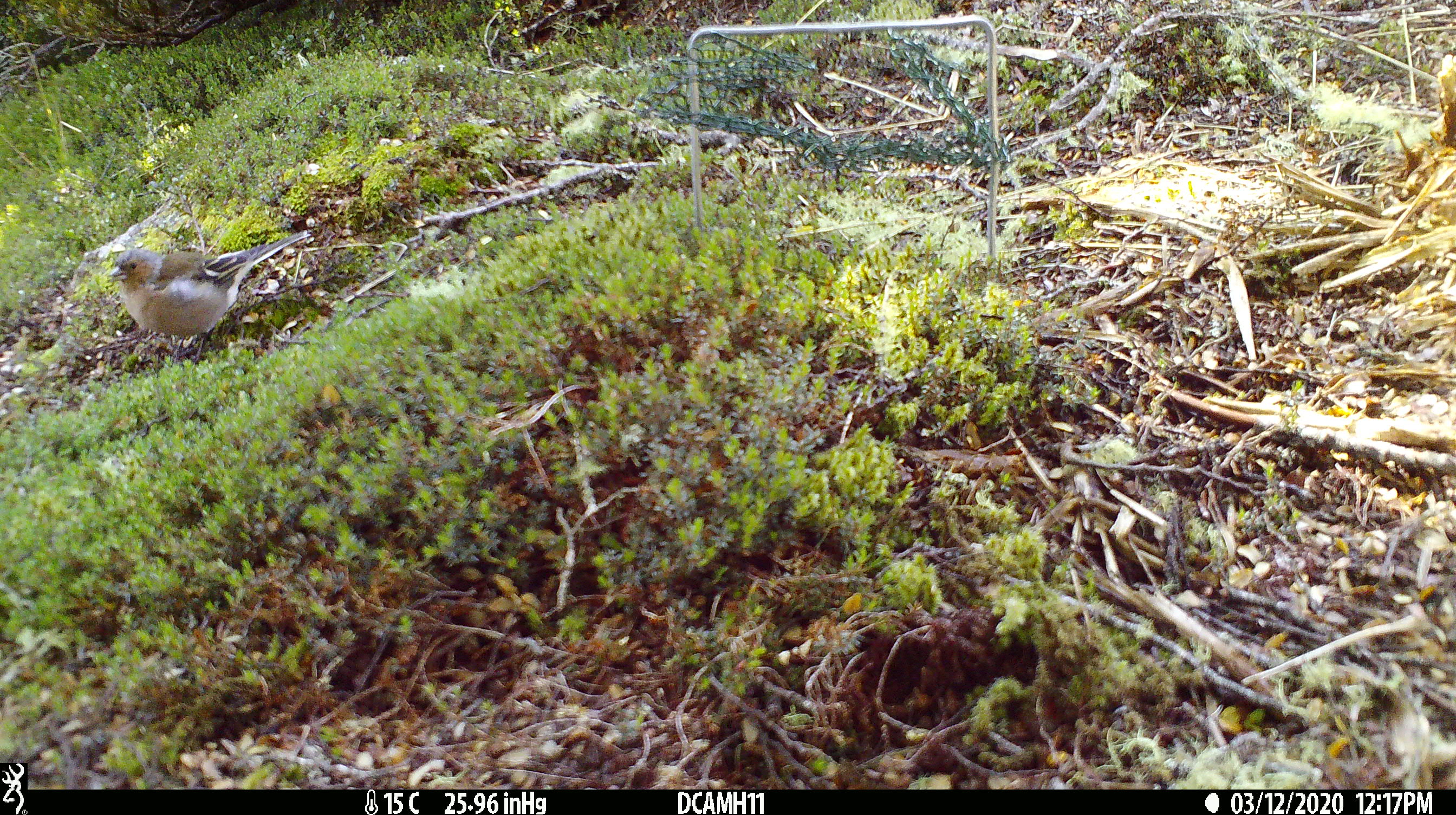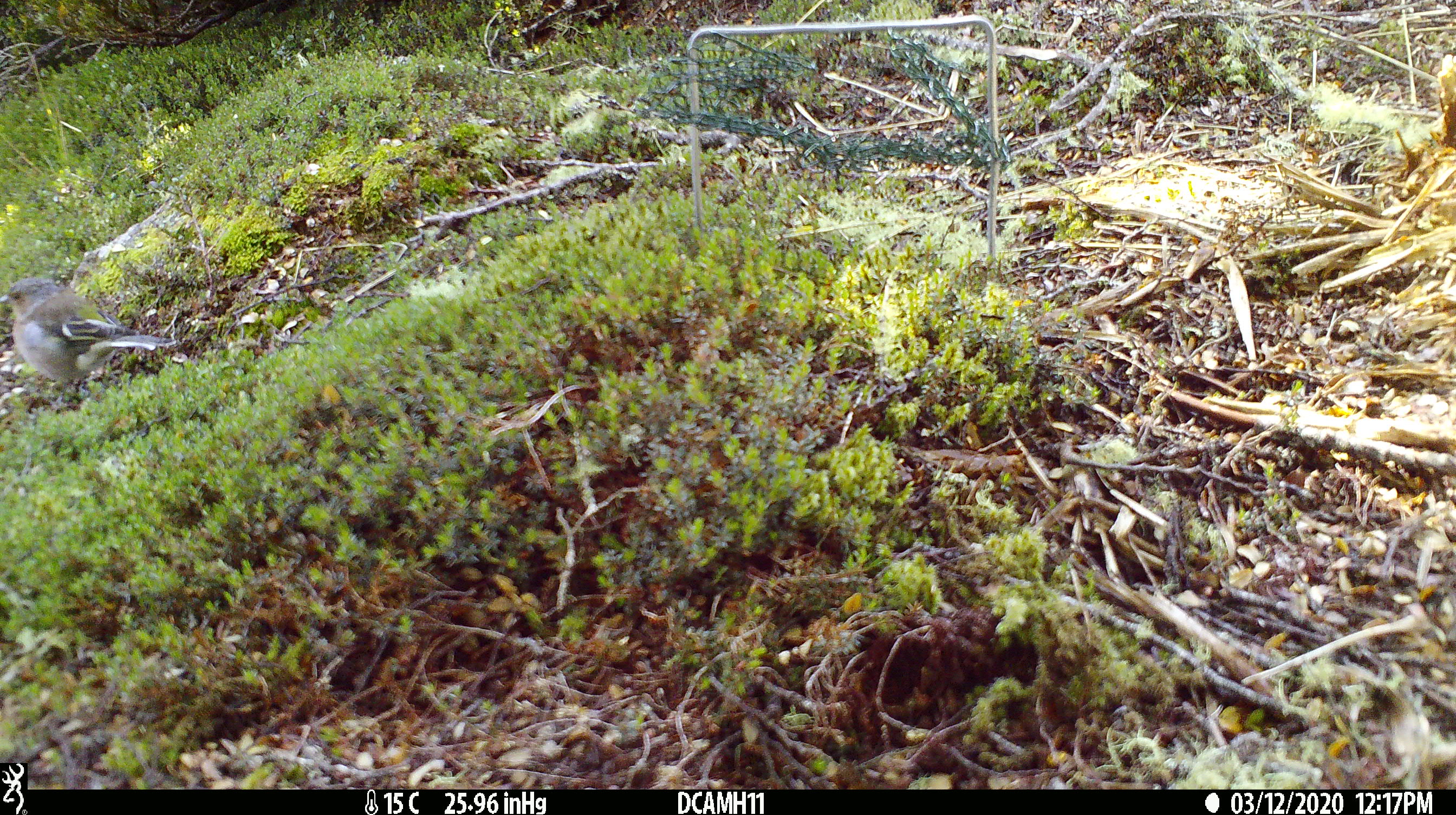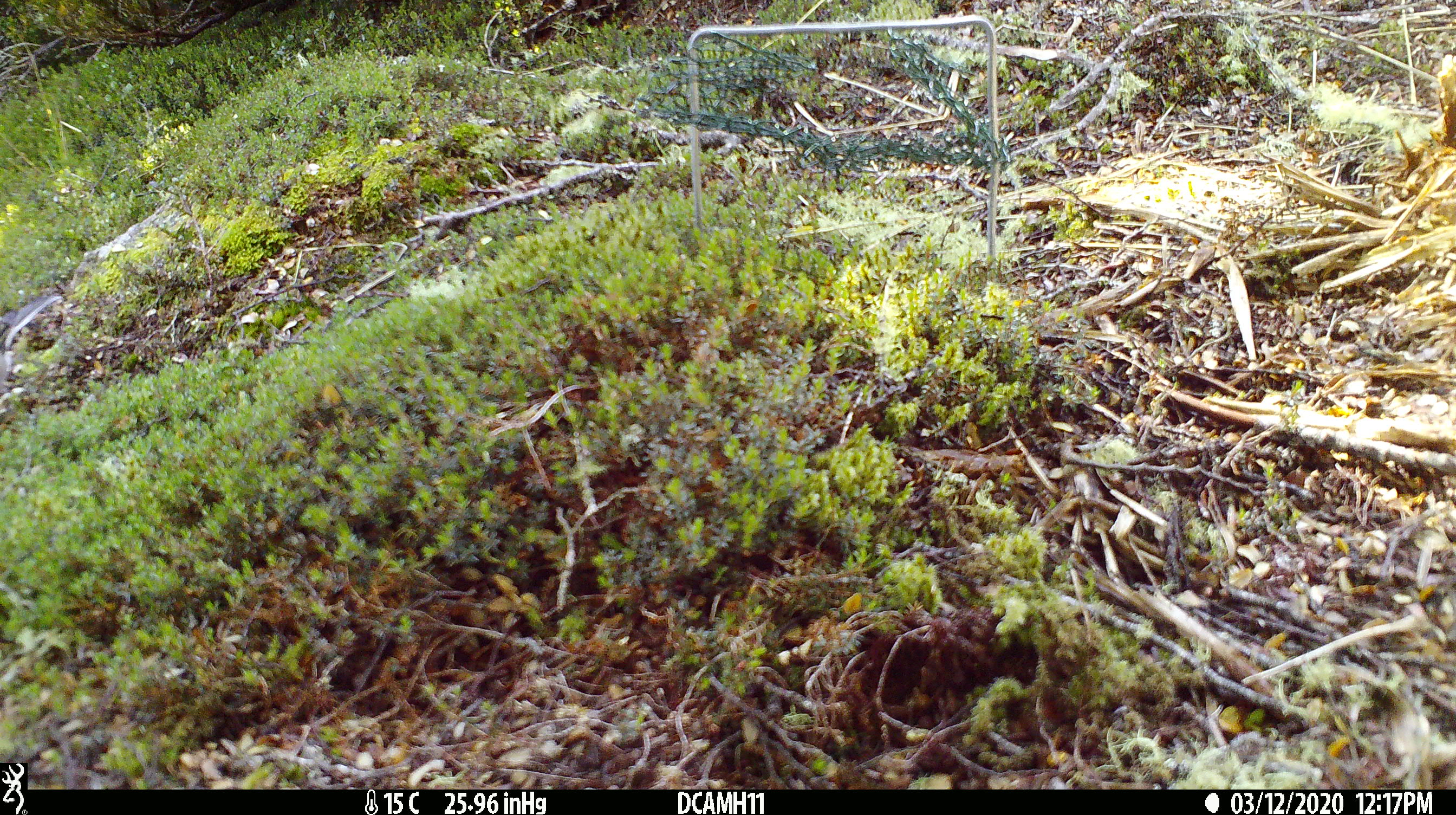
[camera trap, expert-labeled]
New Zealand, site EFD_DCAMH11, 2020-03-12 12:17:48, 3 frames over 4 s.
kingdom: Animalia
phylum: Chordata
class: Aves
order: Passeriformes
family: Fringillidae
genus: Fringilla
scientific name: Fringilla coelebs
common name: common chaffinch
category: chaffinch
Chaffinch (common chaffinch) (Fringilla coelebs).